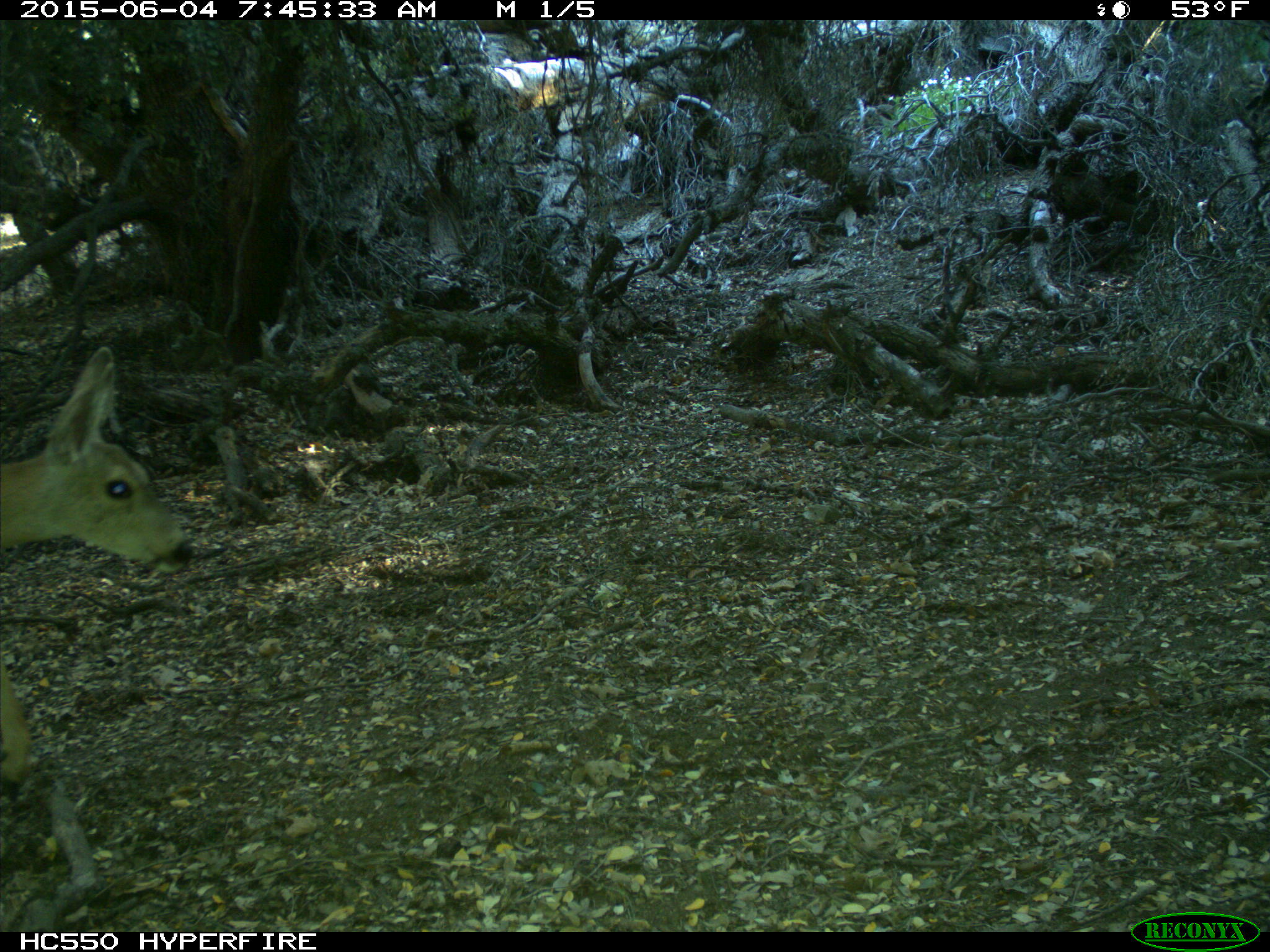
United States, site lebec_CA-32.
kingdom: Animalia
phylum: Chordata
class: Mammalia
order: Artiodactyla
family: Cervidae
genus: Odocoileus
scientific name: Odocoileus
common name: deer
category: unidentified deer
Unidentified deer (deer) (Odocoileus).